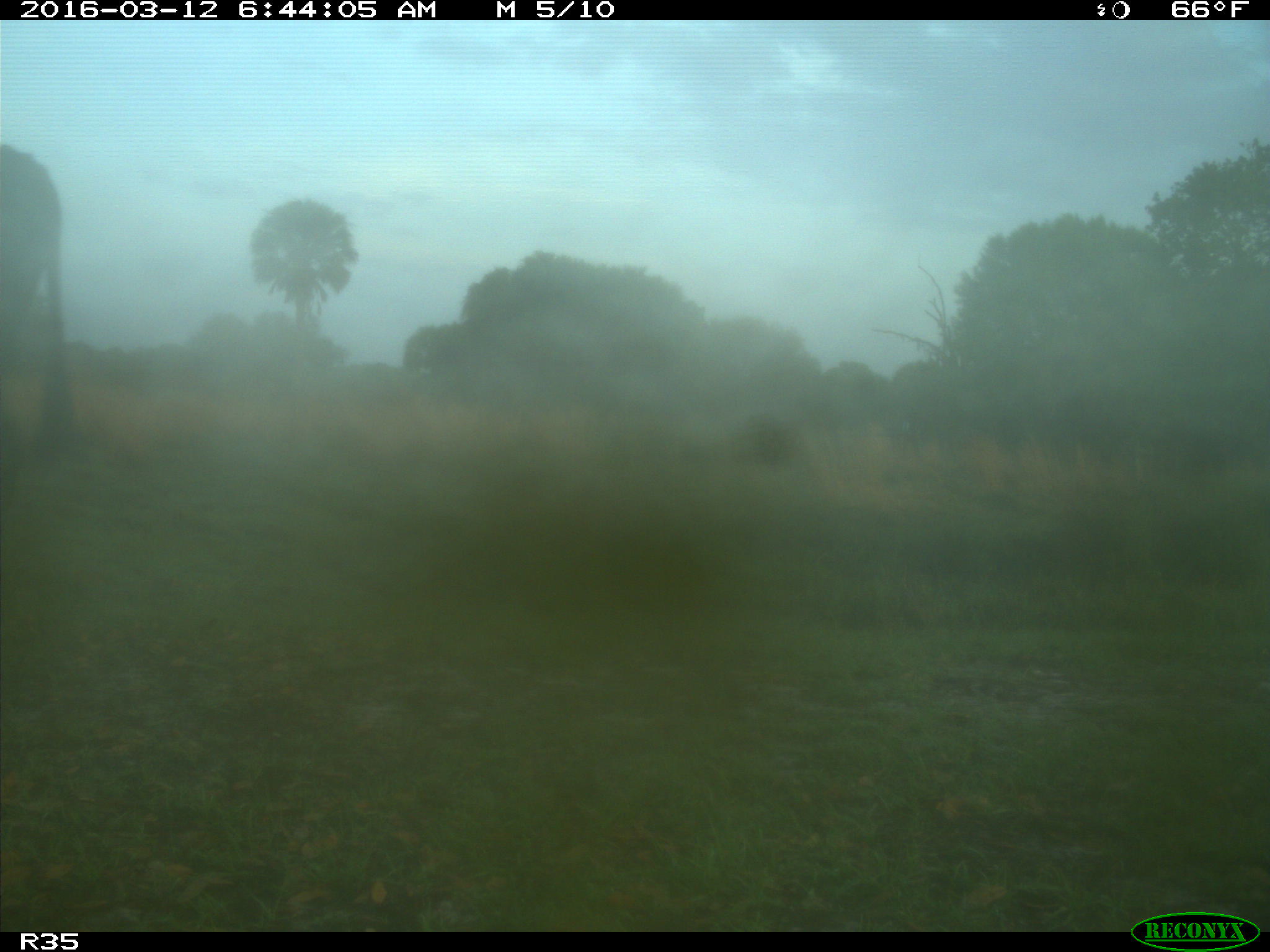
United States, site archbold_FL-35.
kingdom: Animalia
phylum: Chordata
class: Mammalia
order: Artiodactyla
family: Bovidae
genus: Bos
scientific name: Bos taurus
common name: domestic cow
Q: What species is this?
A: Bos taurus (domestic cow).